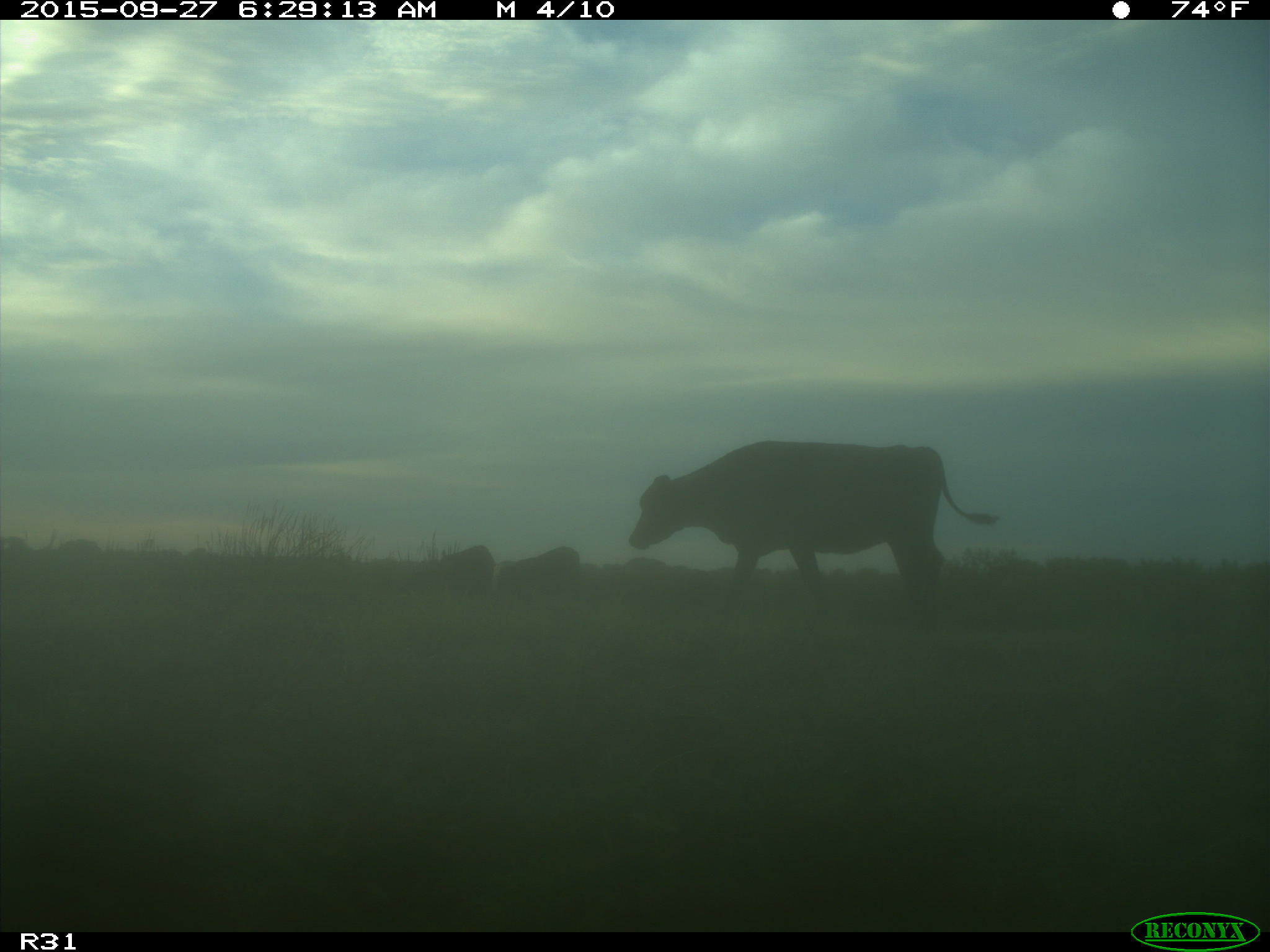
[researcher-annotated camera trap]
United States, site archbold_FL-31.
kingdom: Animalia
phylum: Chordata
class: Mammalia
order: Artiodactyla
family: Bovidae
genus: Bos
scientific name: Bos taurus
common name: domestic cow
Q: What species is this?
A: Bos taurus (domestic cow).